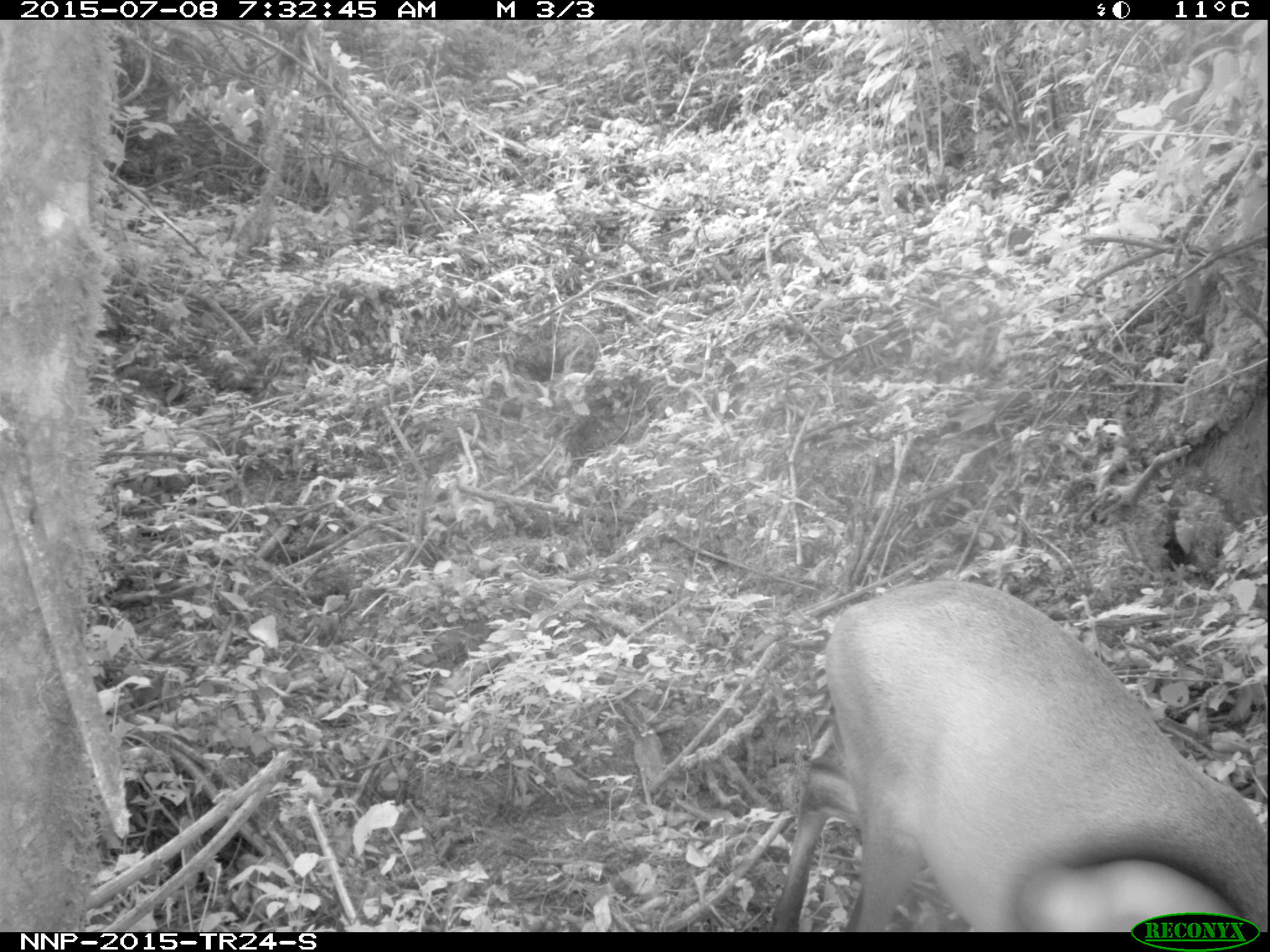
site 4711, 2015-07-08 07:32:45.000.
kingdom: Animalia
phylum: Chordata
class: Mammalia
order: Artiodactyla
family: Bovidae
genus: Cephalophus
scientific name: Cephalophus nigrifrons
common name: black-fronted duiker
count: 1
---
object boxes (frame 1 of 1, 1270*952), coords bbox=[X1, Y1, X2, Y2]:
cephalophus nigrifrons: bbox=[768, 566, 1270, 933]